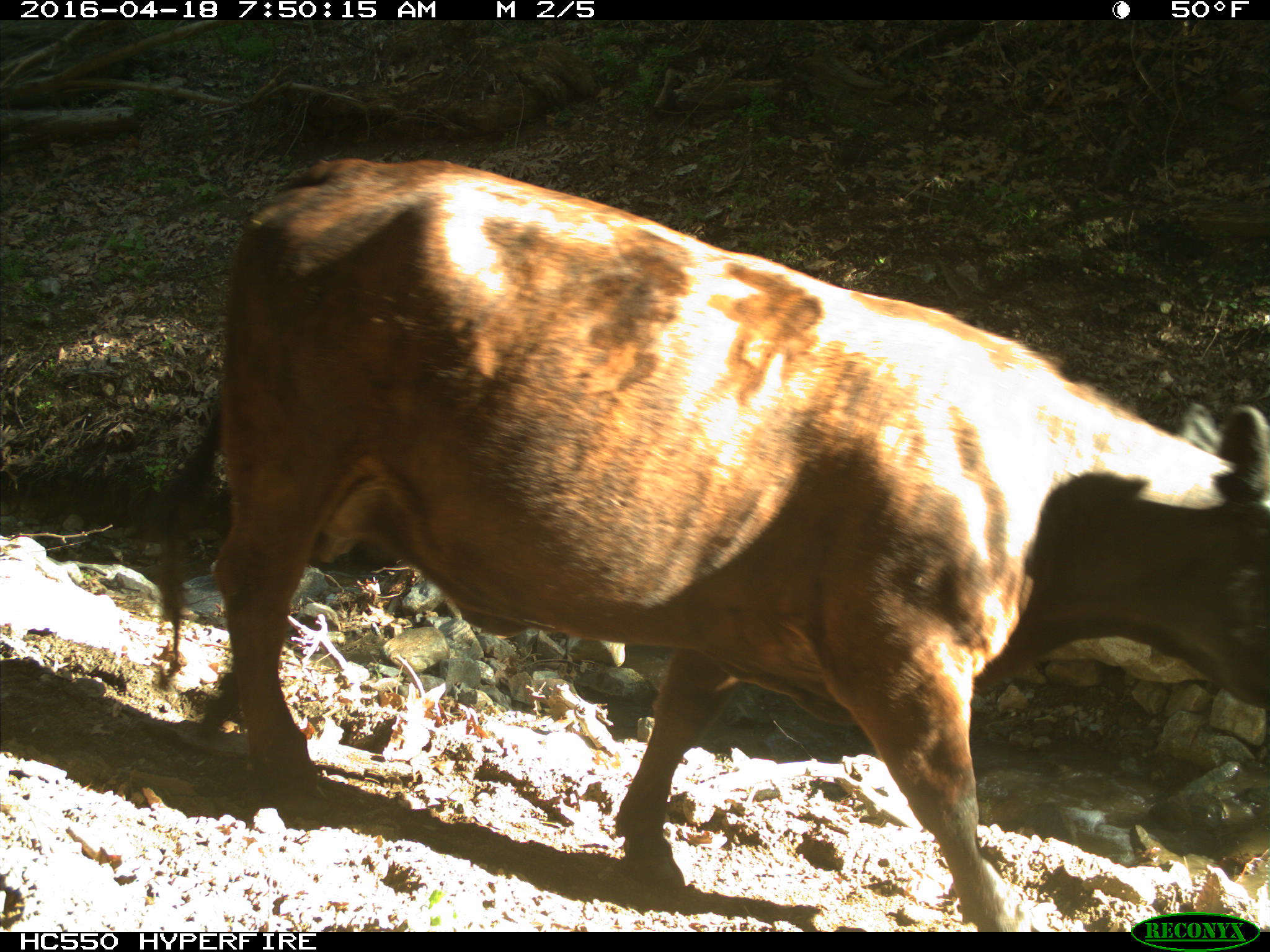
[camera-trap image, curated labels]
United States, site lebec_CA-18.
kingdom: Animalia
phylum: Chordata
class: Mammalia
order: Artiodactyla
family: Bovidae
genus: Bos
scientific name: Bos taurus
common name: domestic cow